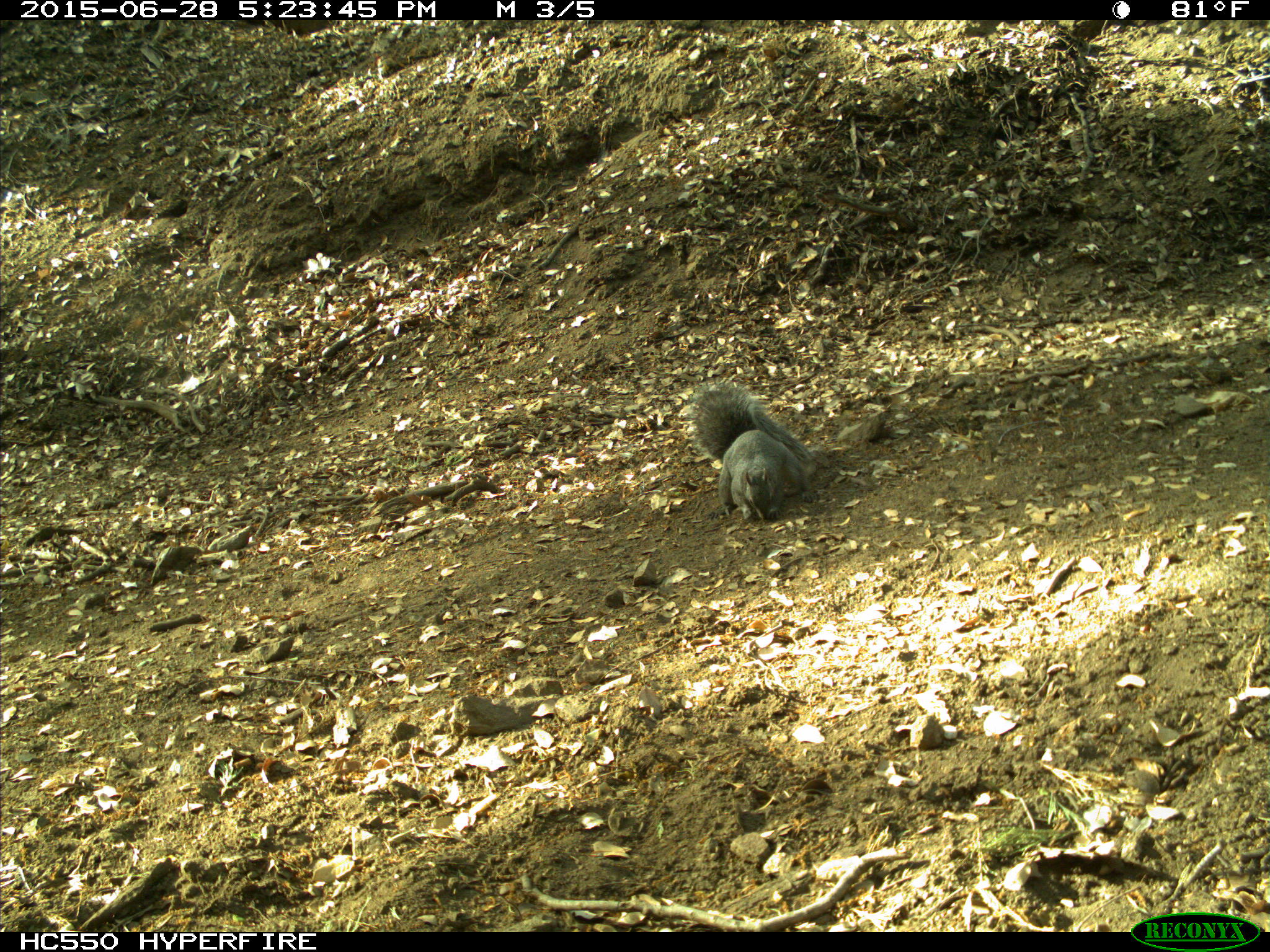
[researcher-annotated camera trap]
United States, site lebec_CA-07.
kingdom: Animalia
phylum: Chordata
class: Mammalia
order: Rodentia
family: Sciuridae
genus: Sciurus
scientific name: Sciurus carolinensis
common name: eastern gray squirrel